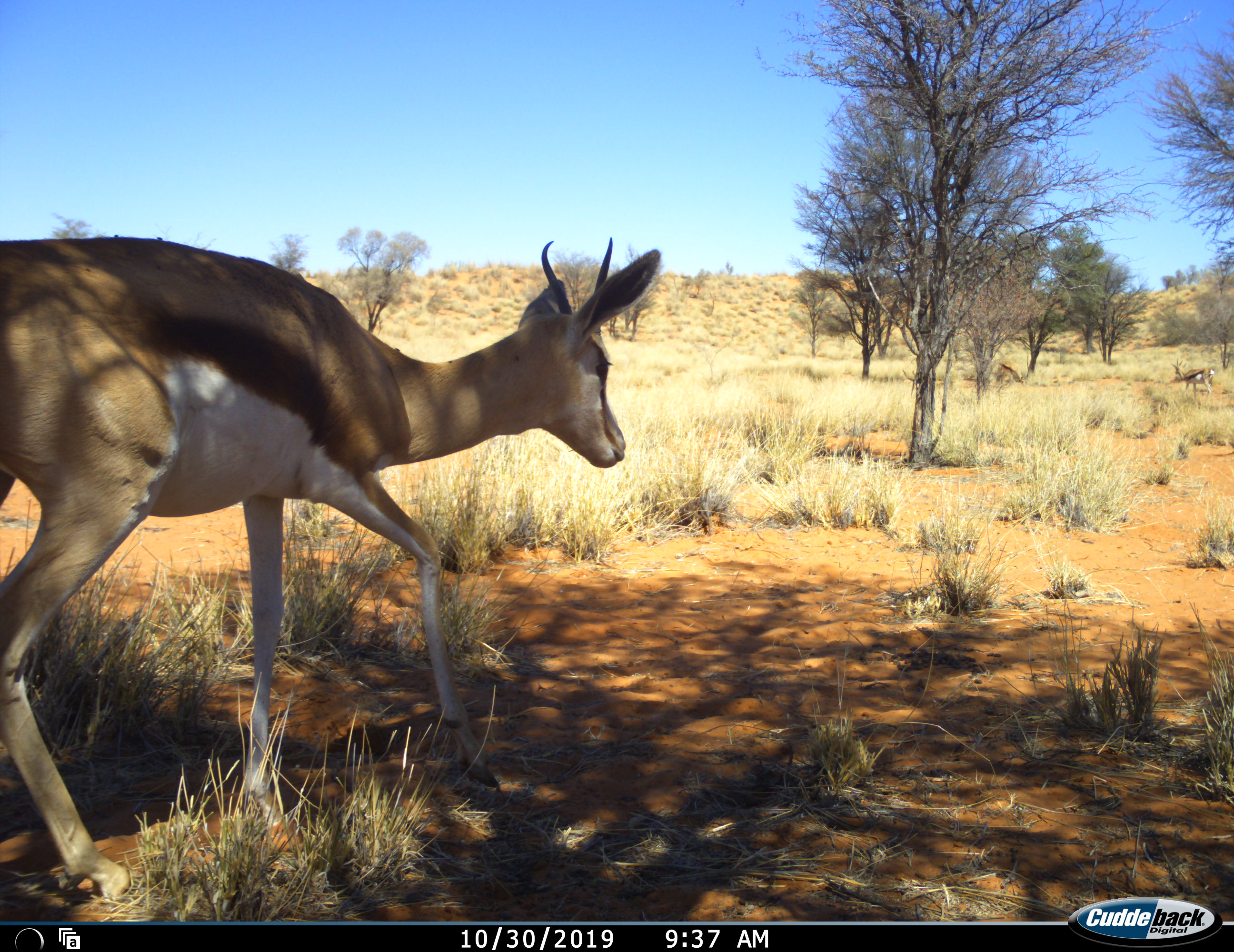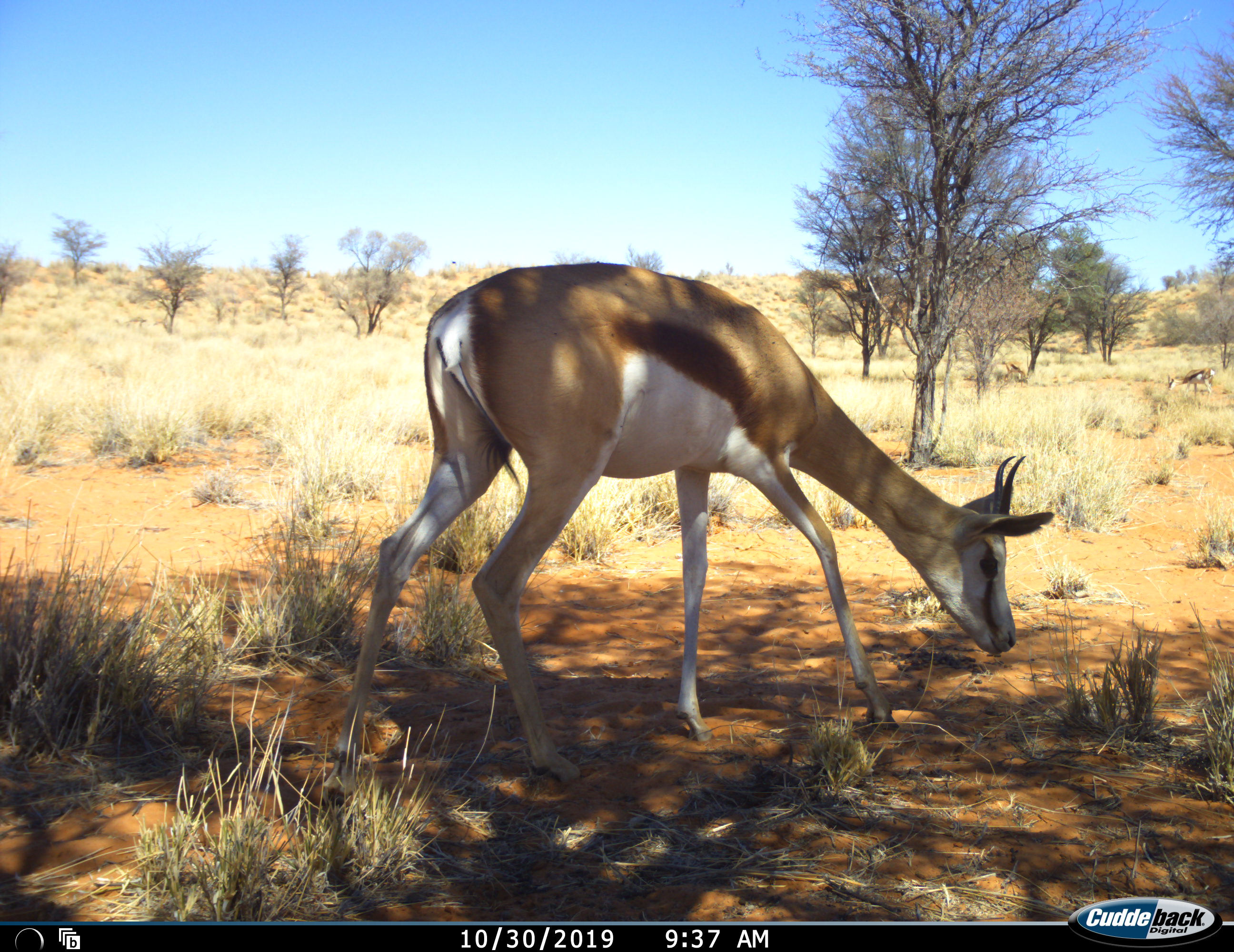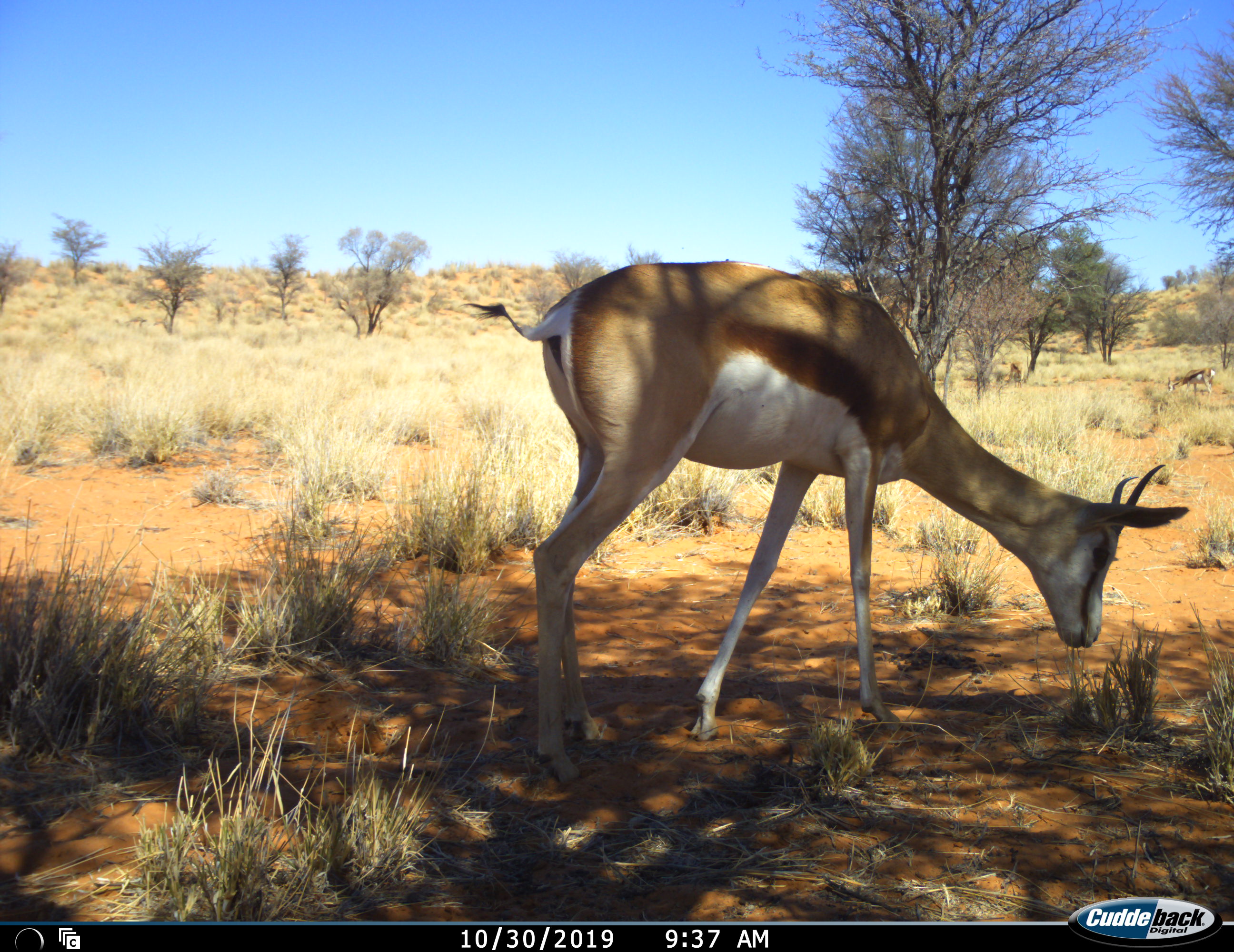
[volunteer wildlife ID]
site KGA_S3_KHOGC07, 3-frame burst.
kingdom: Animalia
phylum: Chordata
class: Mammalia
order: Artiodactyla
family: Bovidae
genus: Antidorcas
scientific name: Antidorcas marsupialis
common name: springbok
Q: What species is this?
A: Springbok (Antidorcas marsupialis).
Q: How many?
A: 3.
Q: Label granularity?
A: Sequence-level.